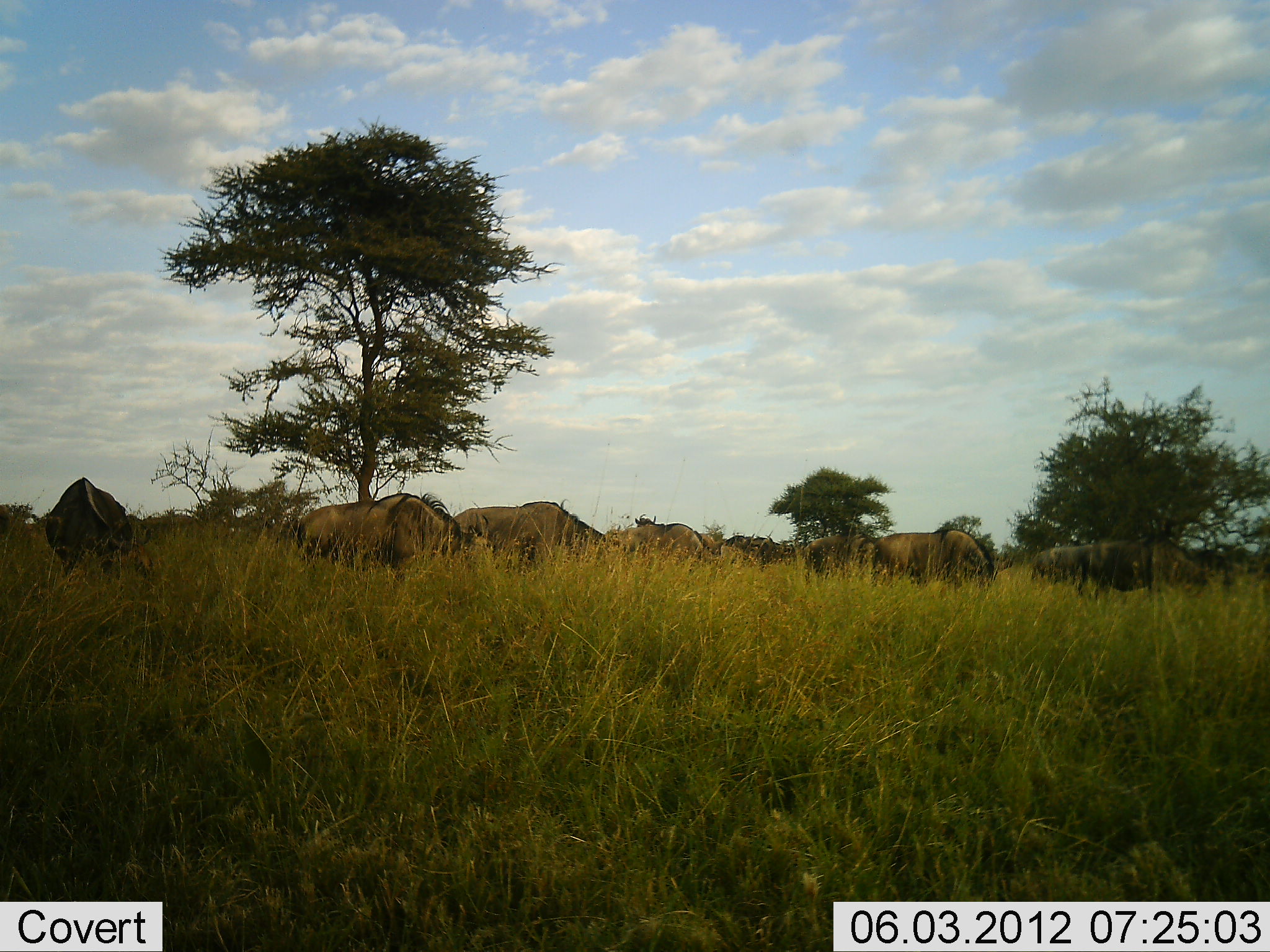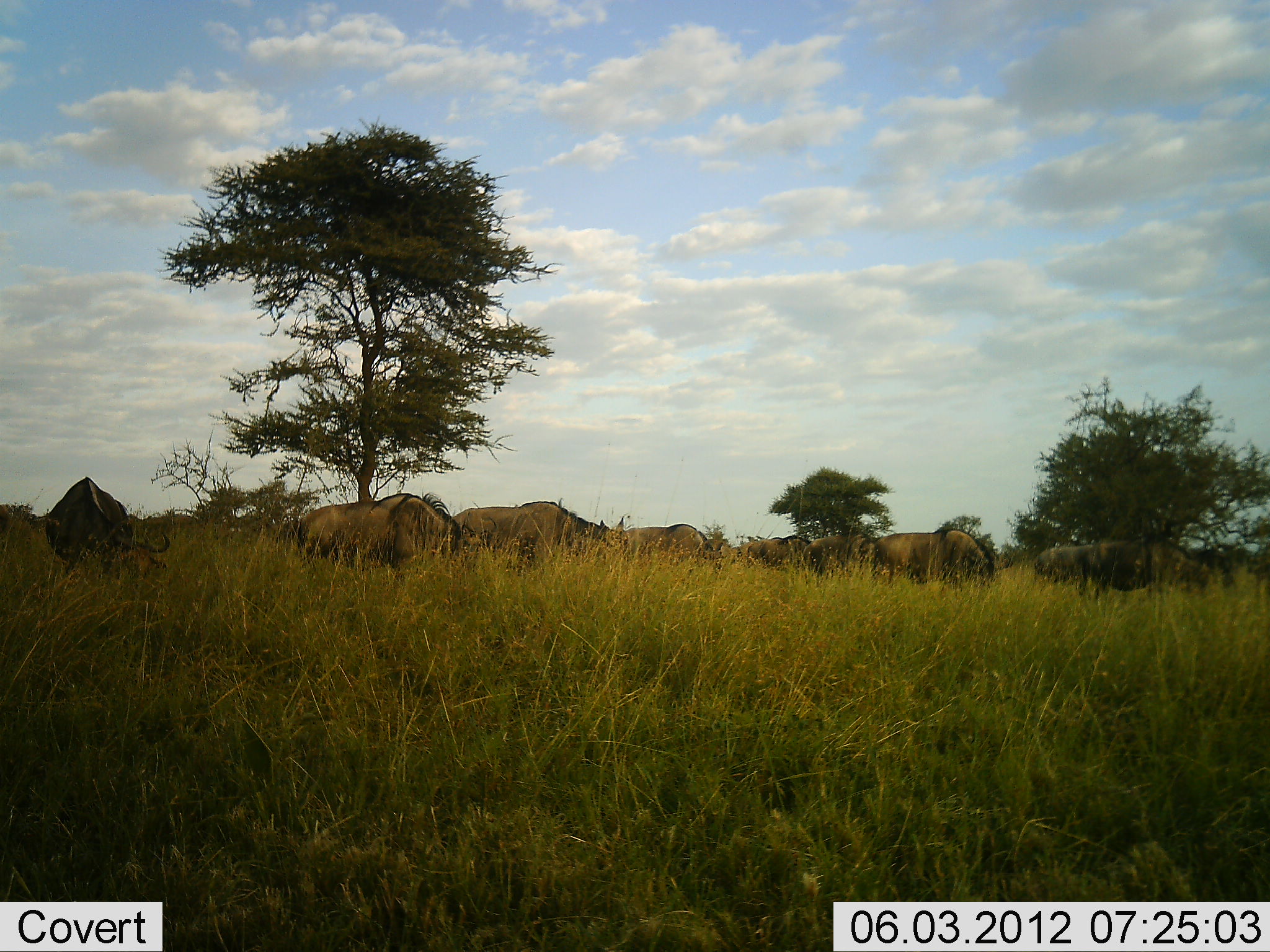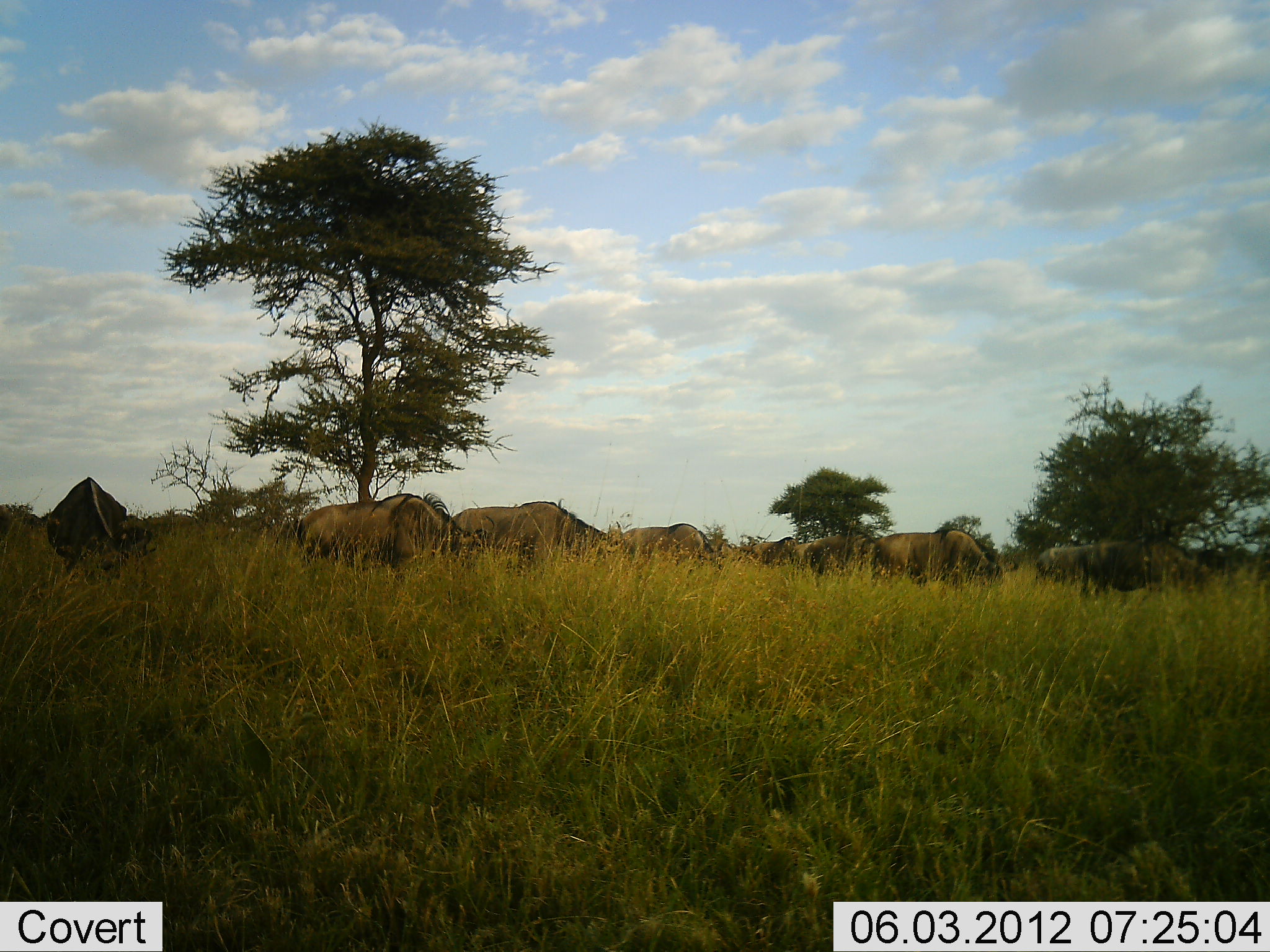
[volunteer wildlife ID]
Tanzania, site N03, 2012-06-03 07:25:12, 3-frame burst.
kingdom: Animalia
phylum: Chordata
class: Mammalia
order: Artiodactyla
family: Bovidae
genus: Connochaetes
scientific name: Connochaetes taurinus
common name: blue wildebeest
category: wildebeest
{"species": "wildebeest (blue wildebeest) (Connochaetes taurinus)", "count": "9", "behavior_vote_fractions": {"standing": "30%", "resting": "0%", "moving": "30%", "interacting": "0%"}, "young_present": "0%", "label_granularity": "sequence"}